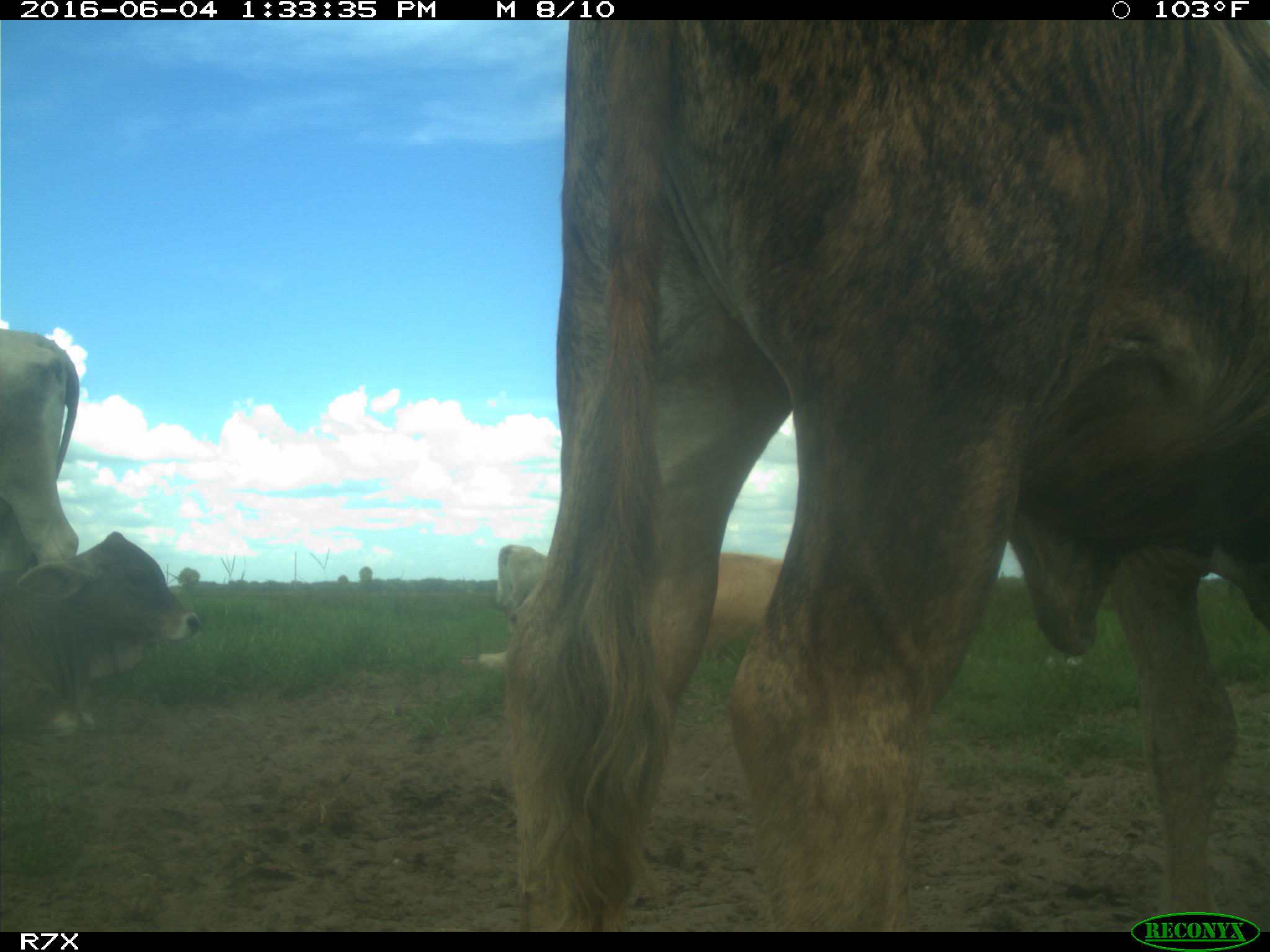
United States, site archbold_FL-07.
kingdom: Animalia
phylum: Chordata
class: Mammalia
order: Artiodactyla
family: Bovidae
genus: Bos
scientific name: Bos taurus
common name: domestic cow